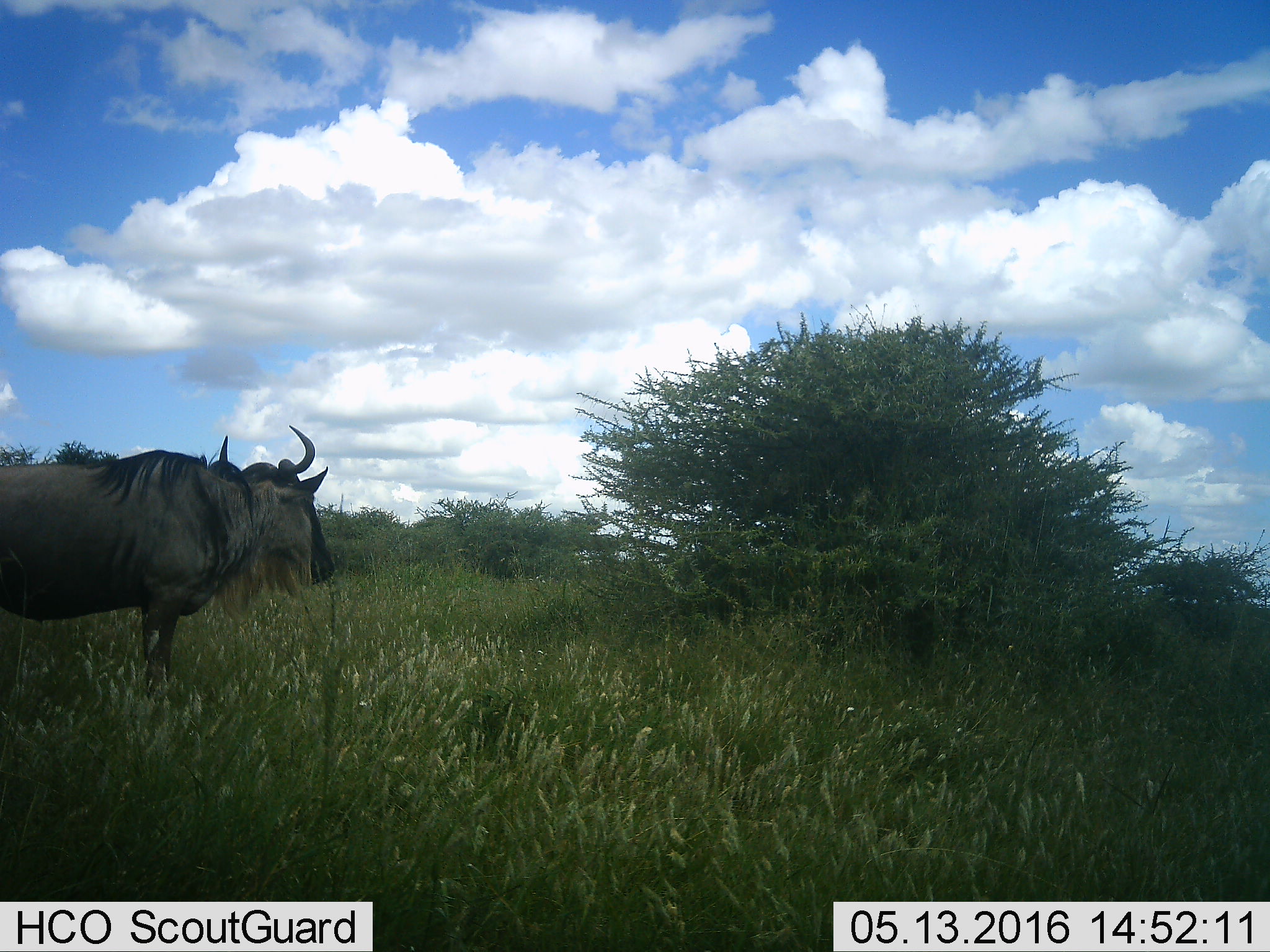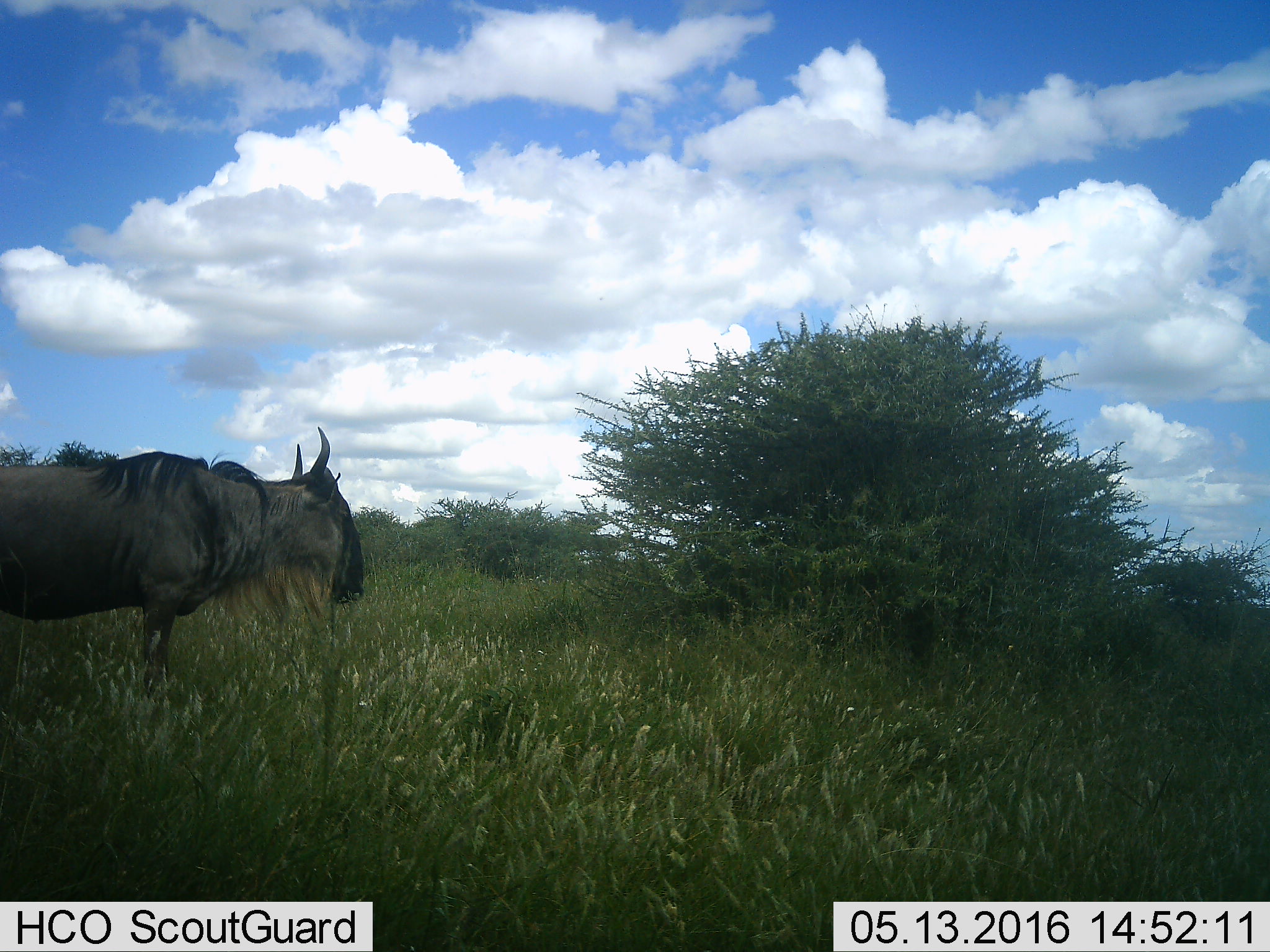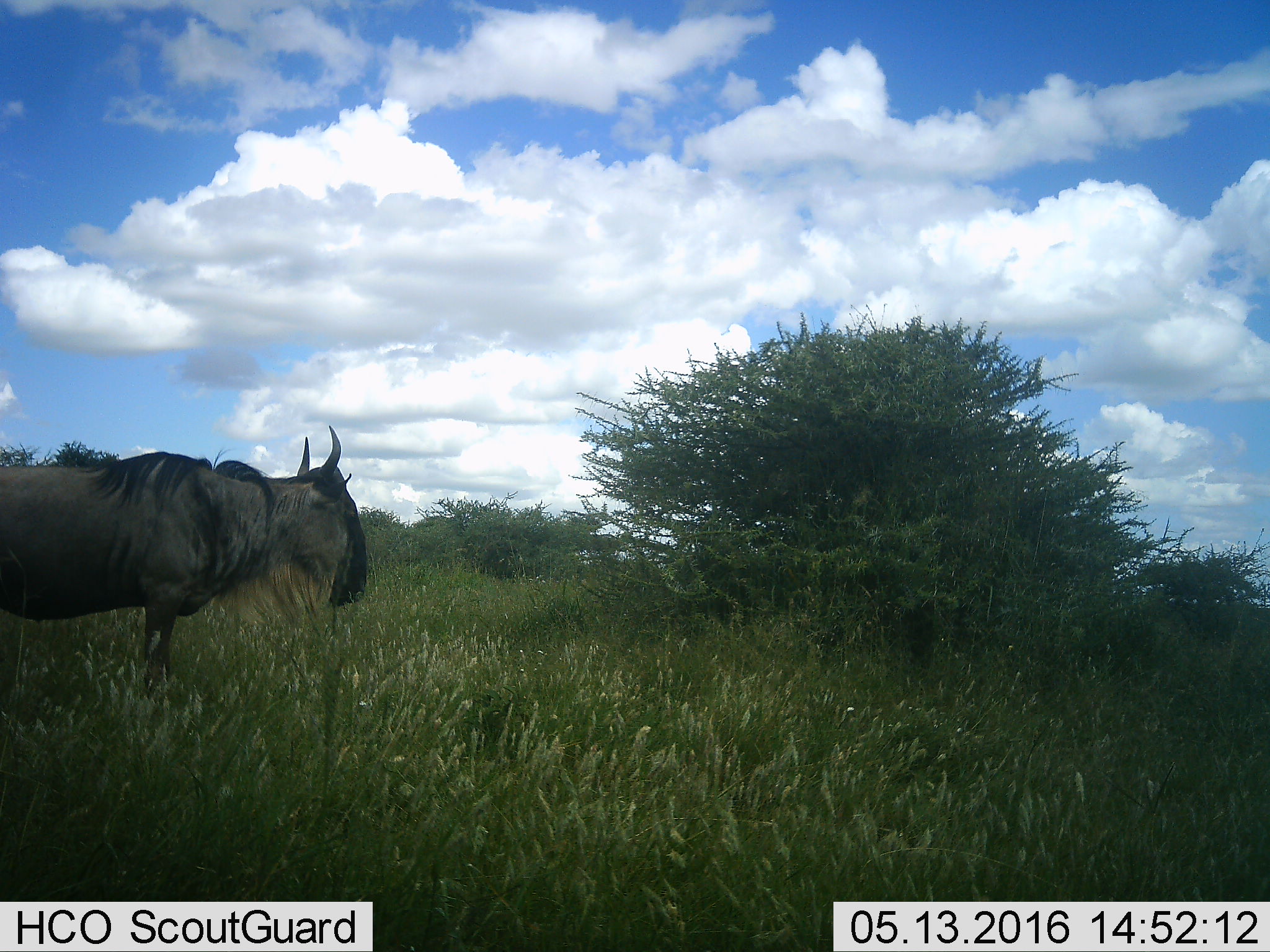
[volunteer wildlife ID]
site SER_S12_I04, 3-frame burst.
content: unidentified animal